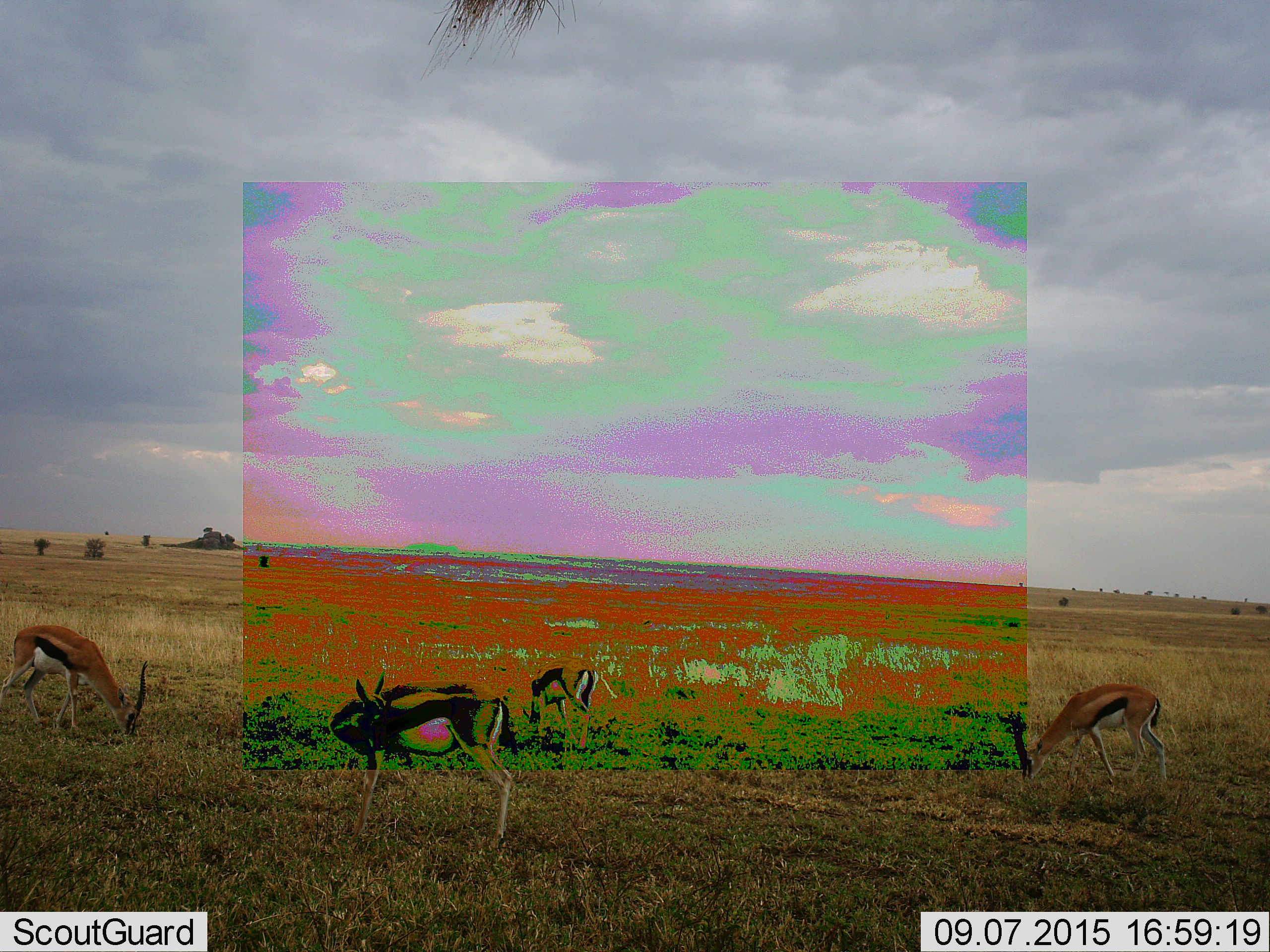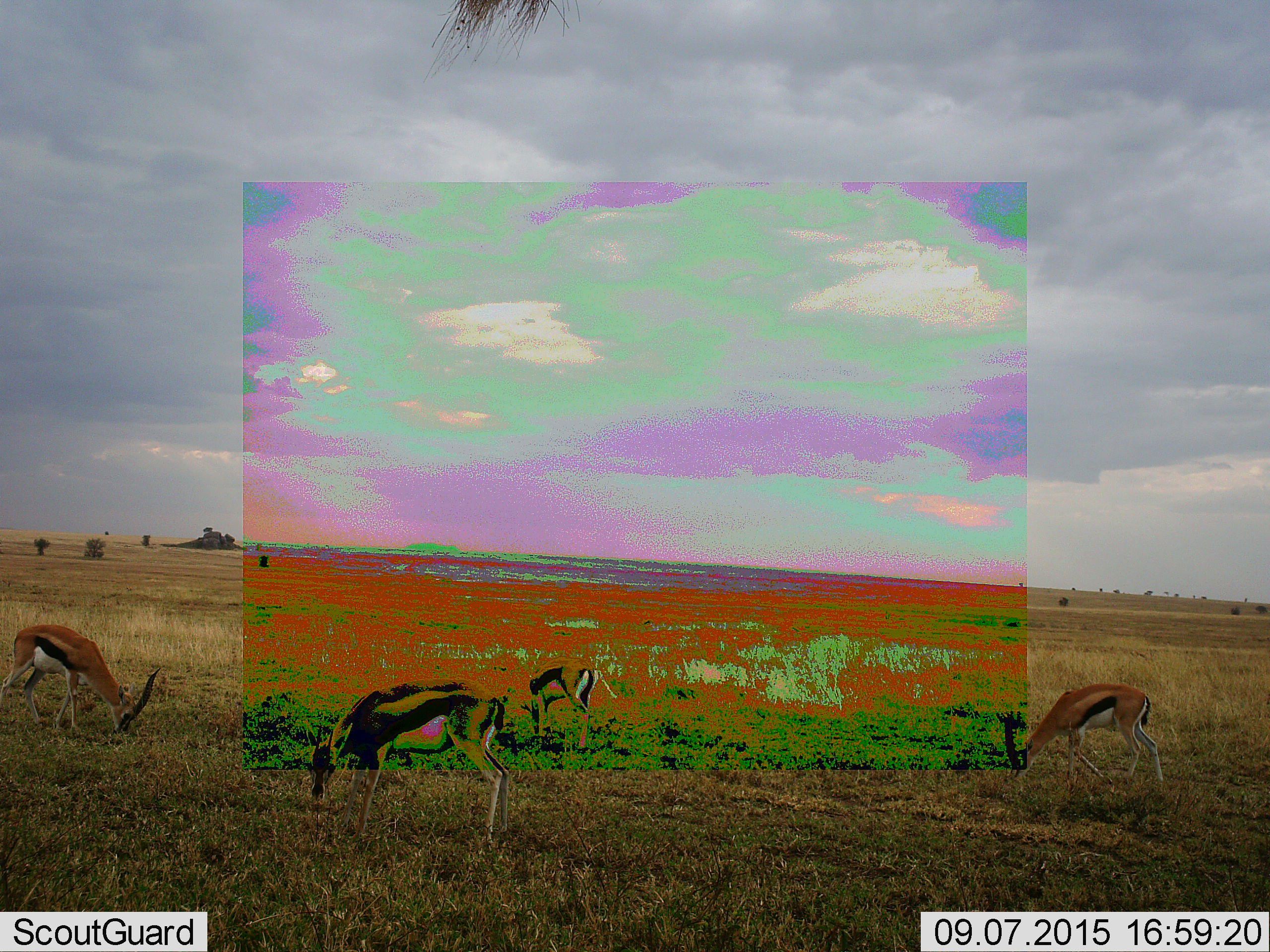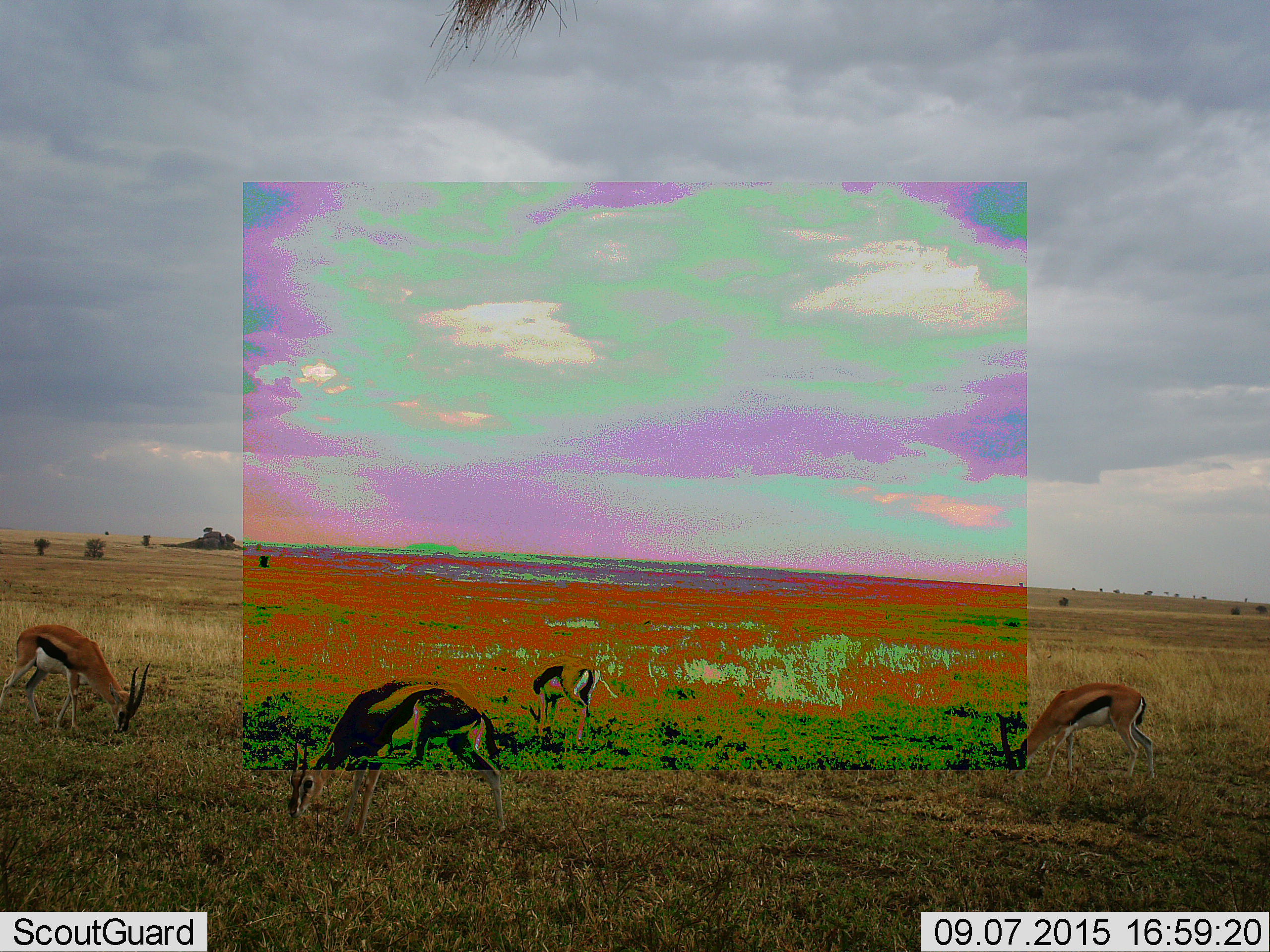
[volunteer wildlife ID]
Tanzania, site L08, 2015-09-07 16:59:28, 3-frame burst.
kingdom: Animalia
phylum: Chordata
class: Mammalia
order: Artiodactyla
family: Bovidae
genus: Eudorcas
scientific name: Eudorcas thomsonii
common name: thomson's gazelle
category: gazellethomsons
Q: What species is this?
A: Gazellethomsons (thomson's gazelle) (Eudorcas thomsonii).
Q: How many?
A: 4.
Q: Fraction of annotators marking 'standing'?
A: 30%.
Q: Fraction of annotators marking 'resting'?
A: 0%.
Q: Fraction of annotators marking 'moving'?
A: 10%.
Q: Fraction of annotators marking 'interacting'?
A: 0%.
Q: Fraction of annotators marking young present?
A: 10%.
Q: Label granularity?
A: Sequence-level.